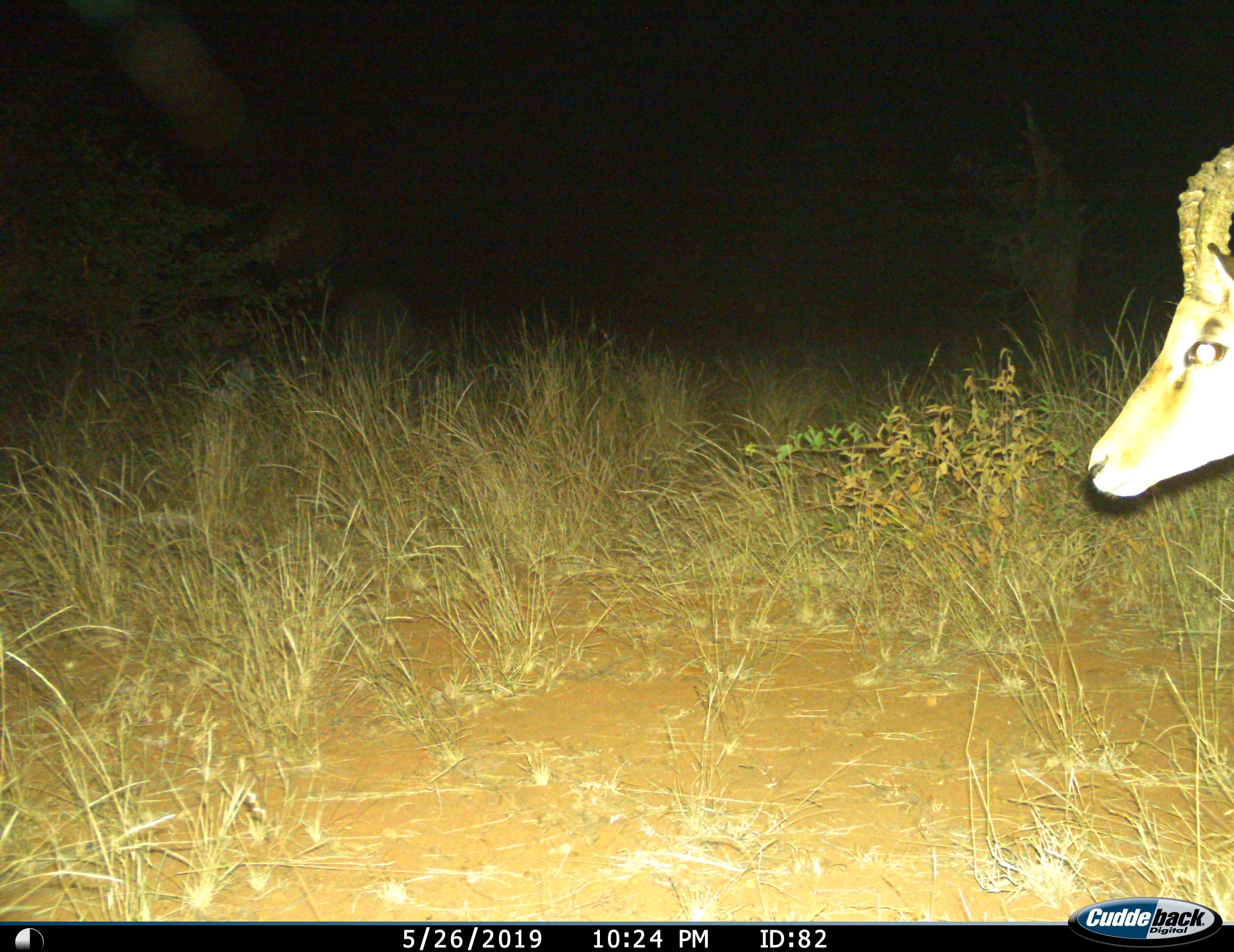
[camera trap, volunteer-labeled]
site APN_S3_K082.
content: unidentified animal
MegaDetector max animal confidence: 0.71